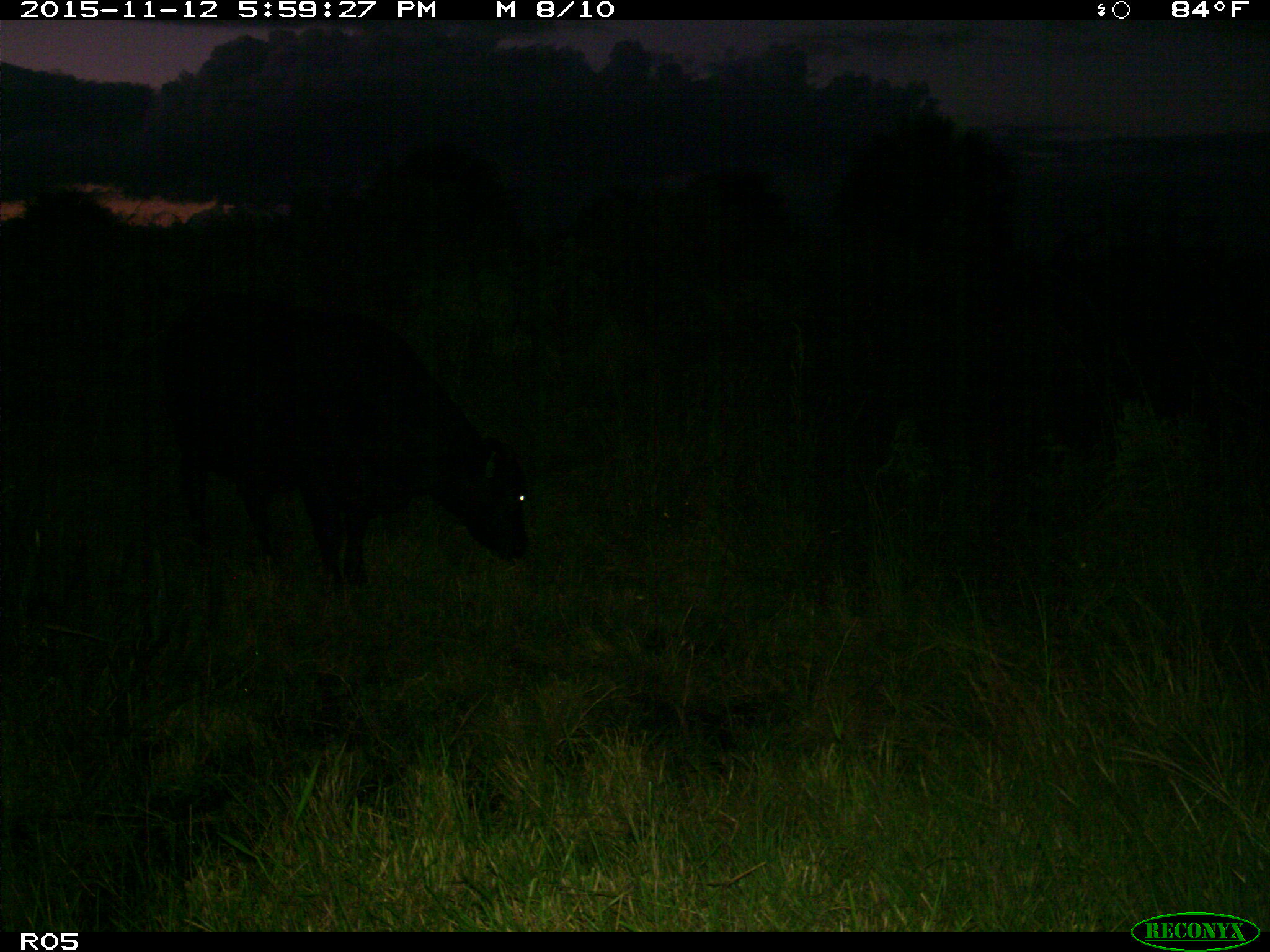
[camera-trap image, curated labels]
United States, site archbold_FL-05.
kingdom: Animalia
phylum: Chordata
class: Mammalia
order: Artiodactyla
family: Bovidae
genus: Bos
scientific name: Bos taurus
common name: domestic cow